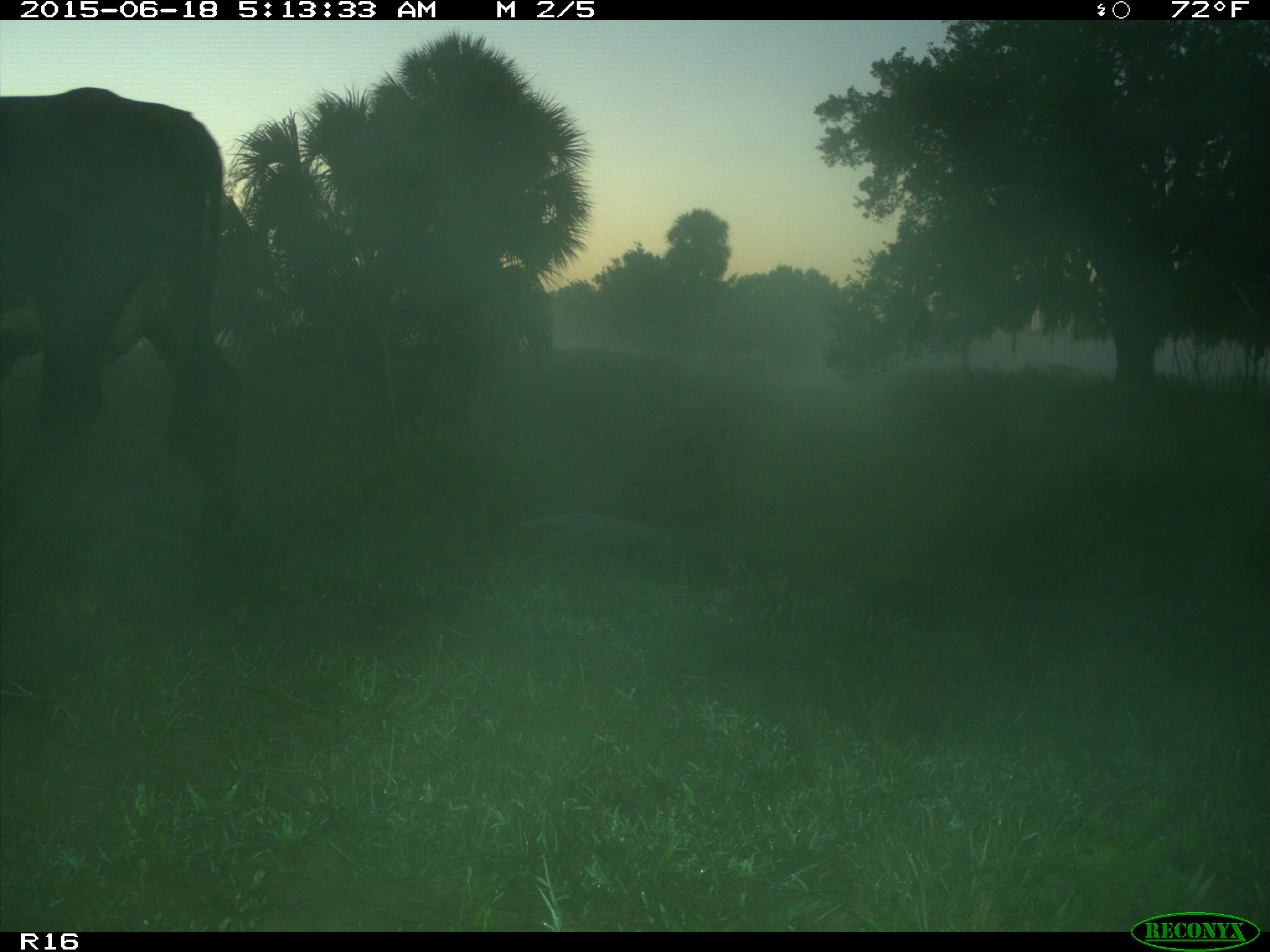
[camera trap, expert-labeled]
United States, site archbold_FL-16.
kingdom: Animalia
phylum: Chordata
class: Mammalia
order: Artiodactyla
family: Bovidae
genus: Bos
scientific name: Bos taurus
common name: domestic cow